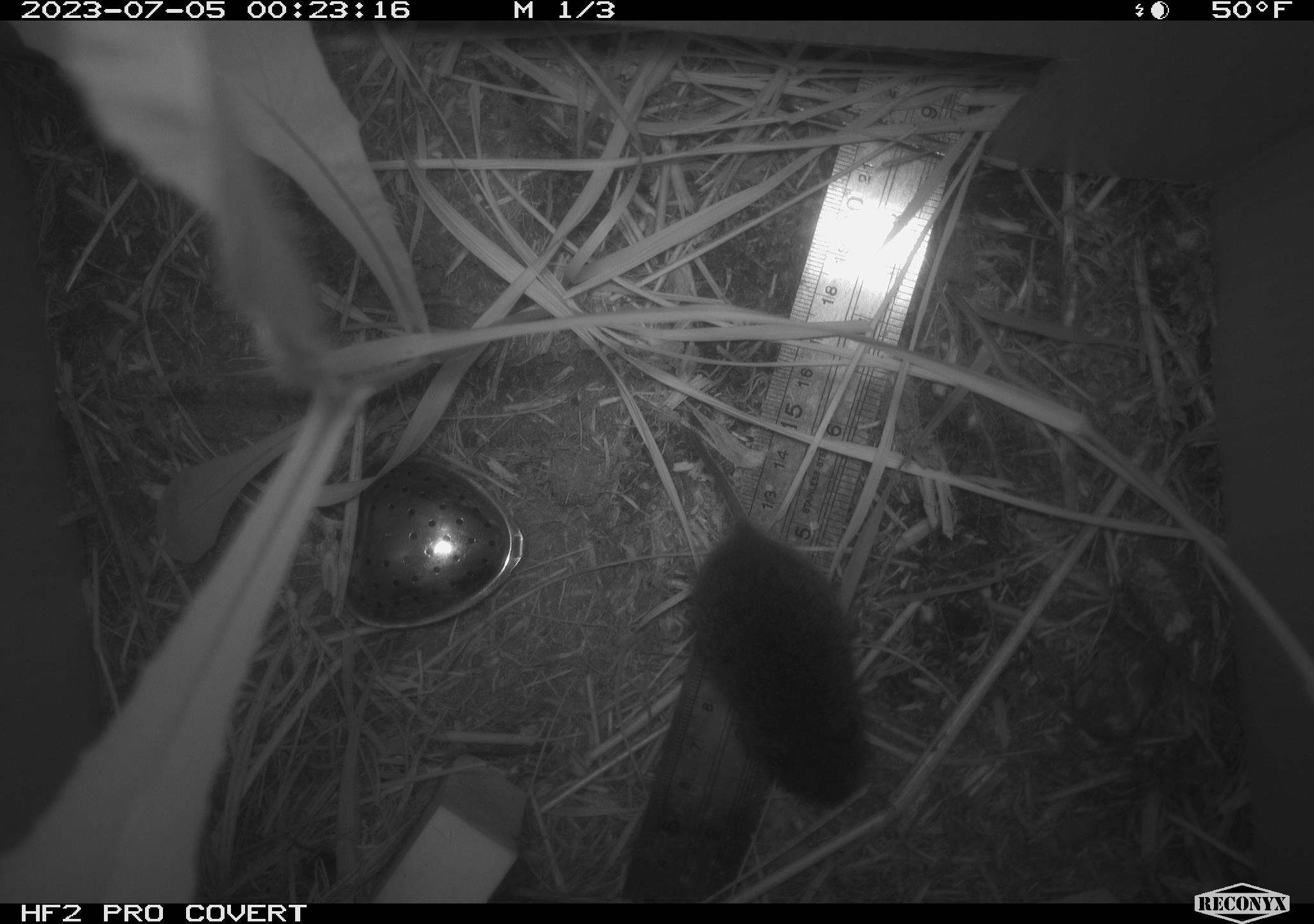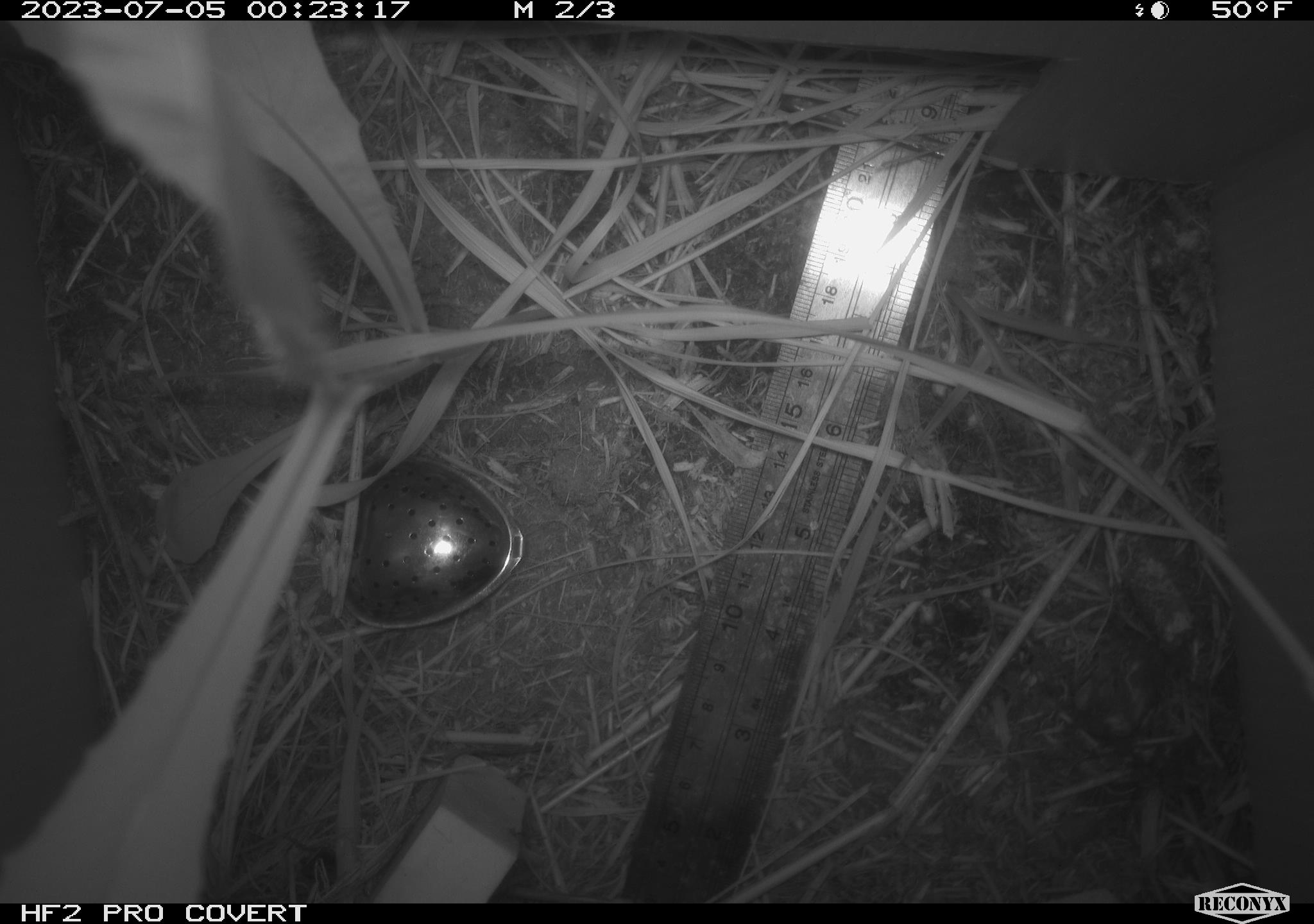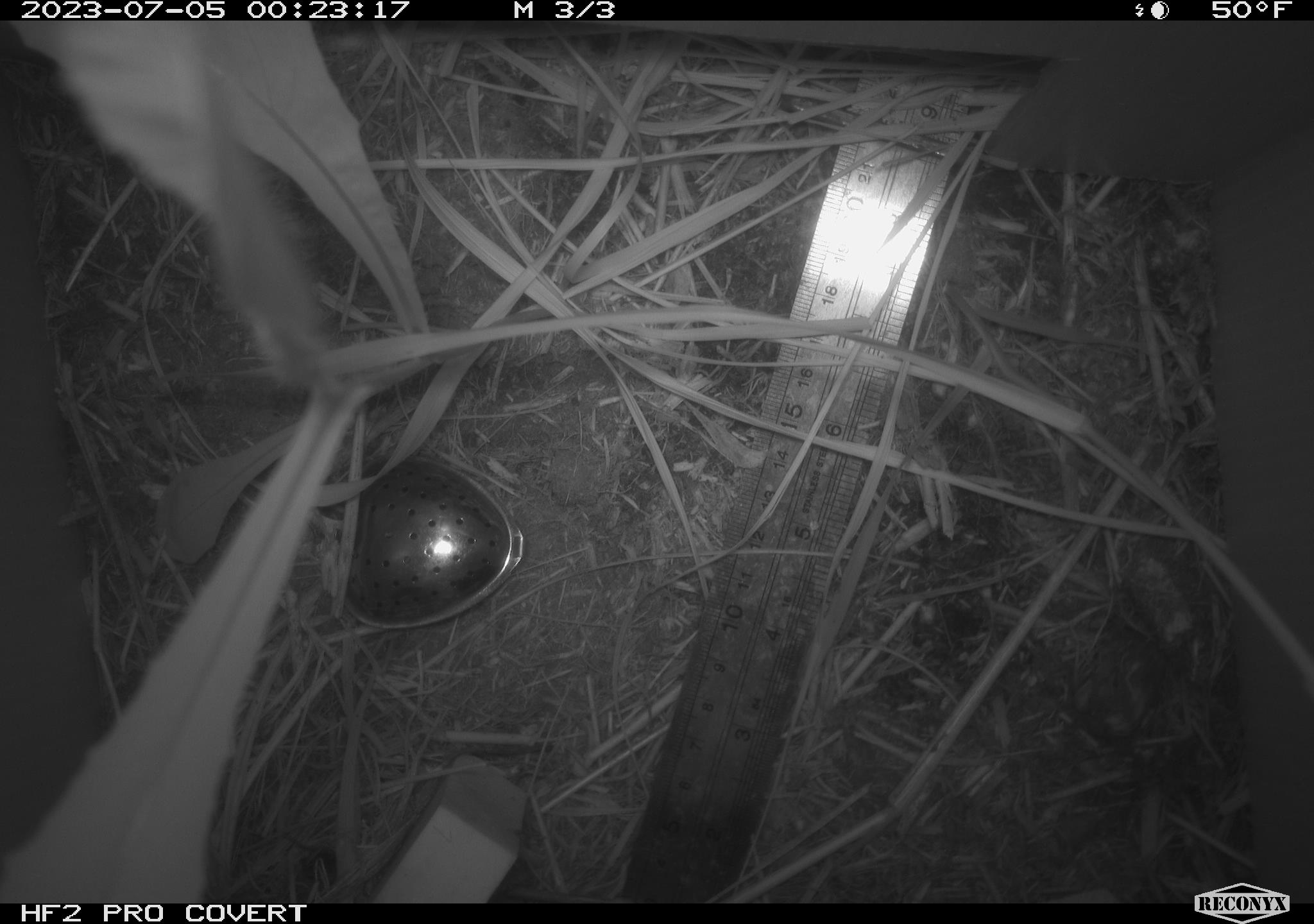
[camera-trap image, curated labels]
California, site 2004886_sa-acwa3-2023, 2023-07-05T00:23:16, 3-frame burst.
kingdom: Animalia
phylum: Chordata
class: Mammalia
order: Rodentia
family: Cricetidae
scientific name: Arvicolinae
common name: voles, lemmings, and muskrats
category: arvicolinae subfamily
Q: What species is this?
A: Arvicolinae subfamily (voles, lemmings, and muskrats) (Arvicolinae).